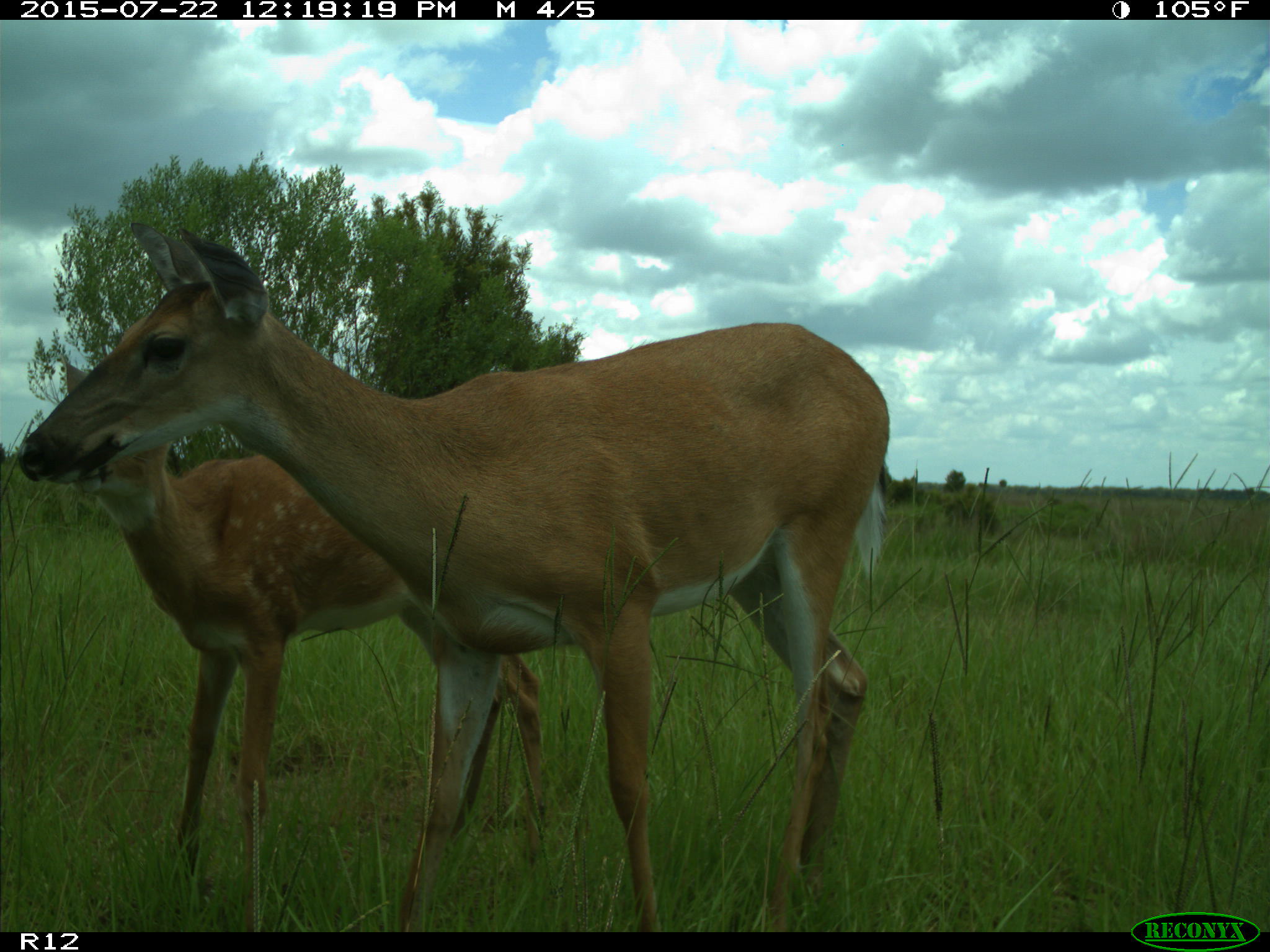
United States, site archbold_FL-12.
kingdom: Animalia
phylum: Chordata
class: Mammalia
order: Artiodactyla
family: Cervidae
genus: Odocoileus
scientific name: Odocoileus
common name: deer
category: unidentified deer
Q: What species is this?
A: Unidentified deer (deer) (Odocoileus).